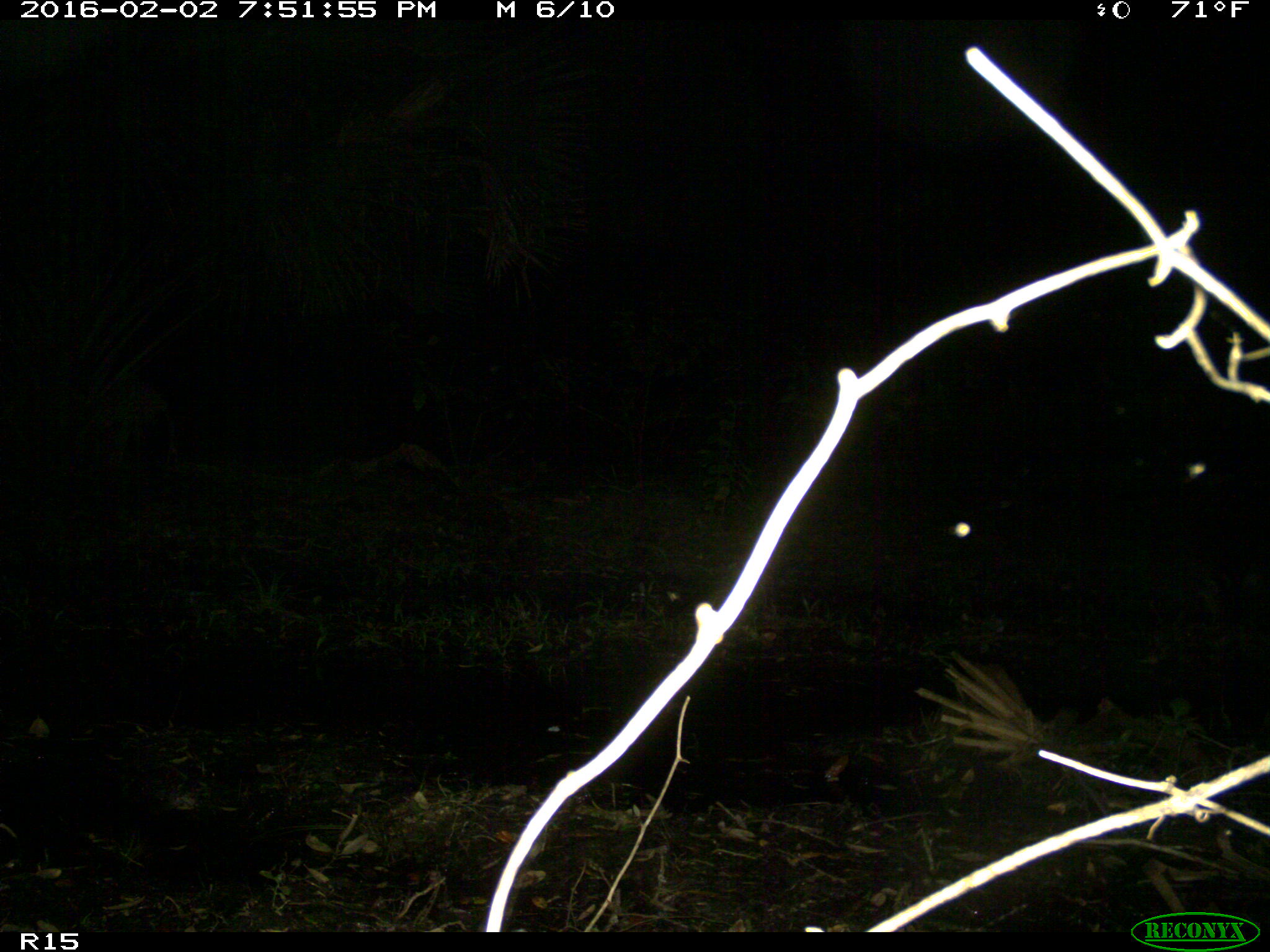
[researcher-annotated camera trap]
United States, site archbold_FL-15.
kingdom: Animalia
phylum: Chordata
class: Mammalia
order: Carnivora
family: Procyonidae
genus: Procyon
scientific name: Procyon lotor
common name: common raccoon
Procyon lotor (common raccoon).